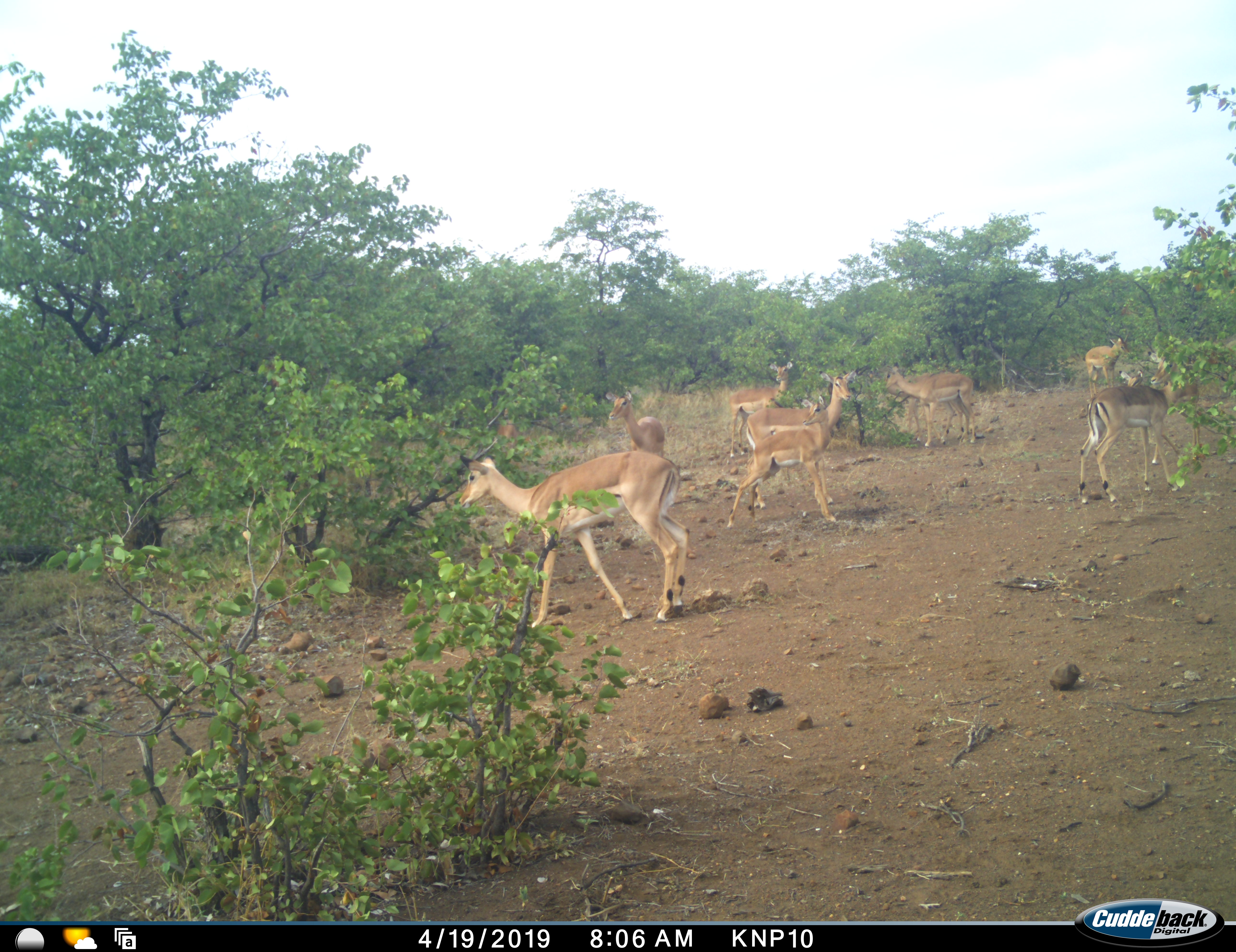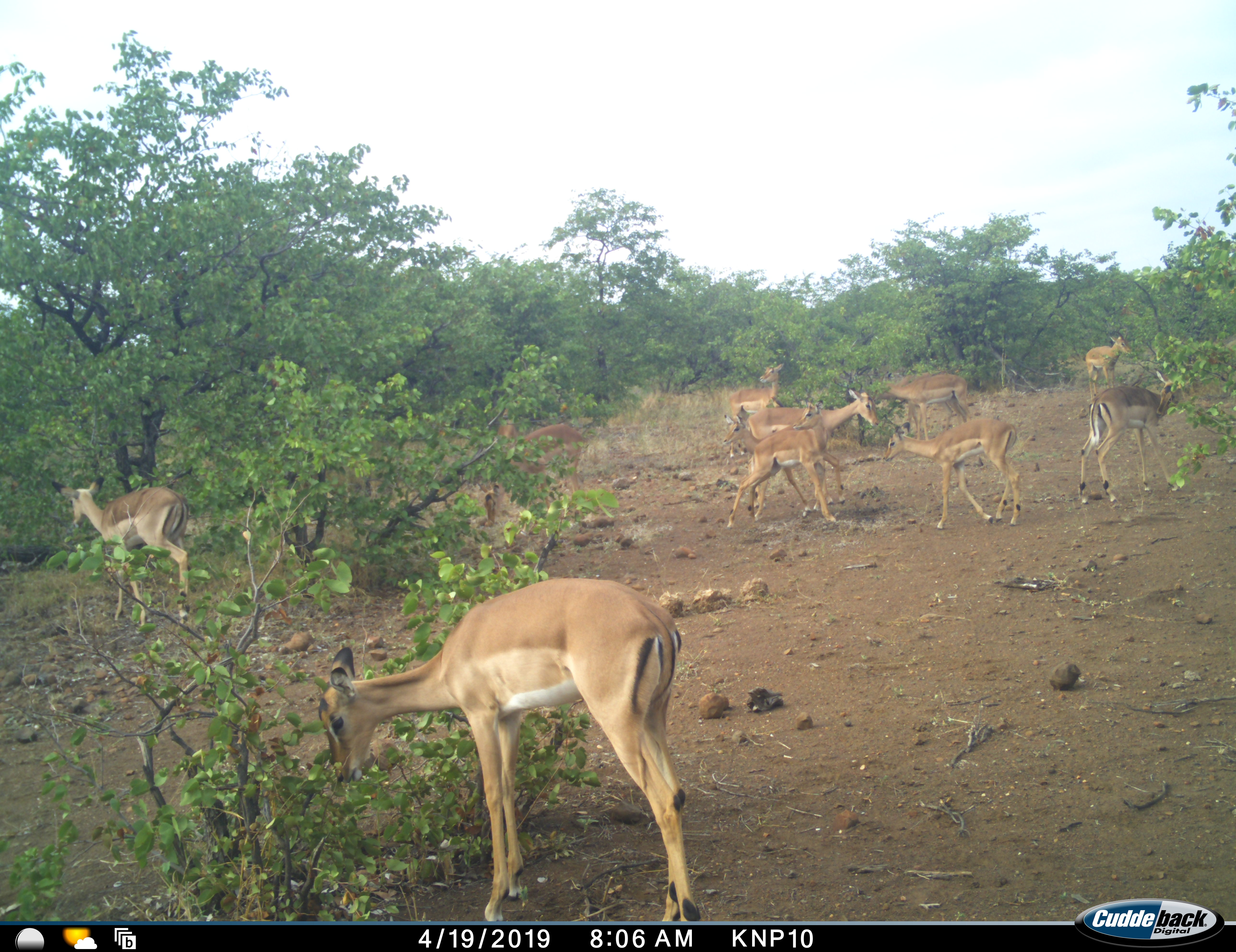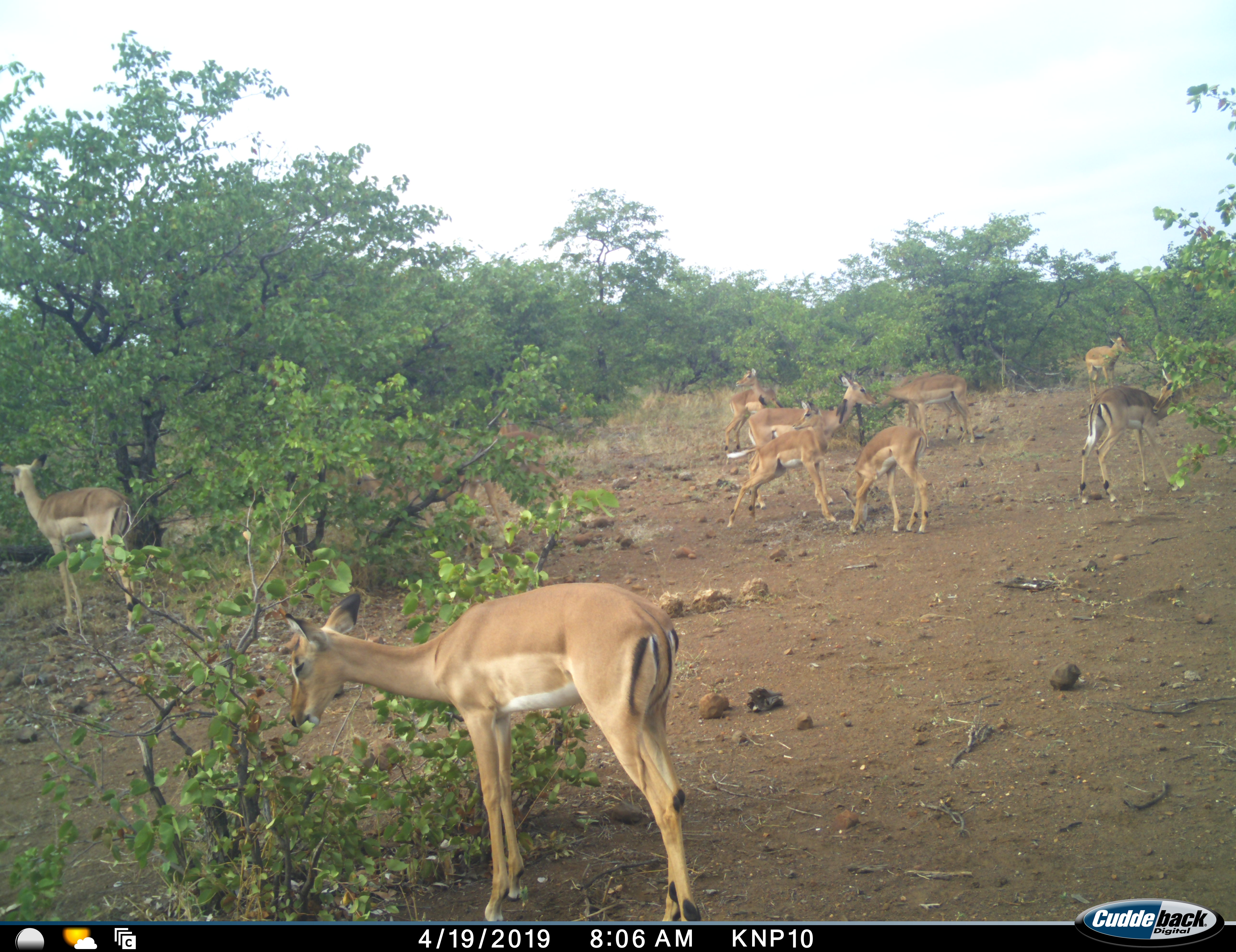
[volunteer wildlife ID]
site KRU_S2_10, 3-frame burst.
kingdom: Animalia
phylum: Chordata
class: Mammalia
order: Artiodactyla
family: Bovidae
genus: Aepyceros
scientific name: Aepyceros melampus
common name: impala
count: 9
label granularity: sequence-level